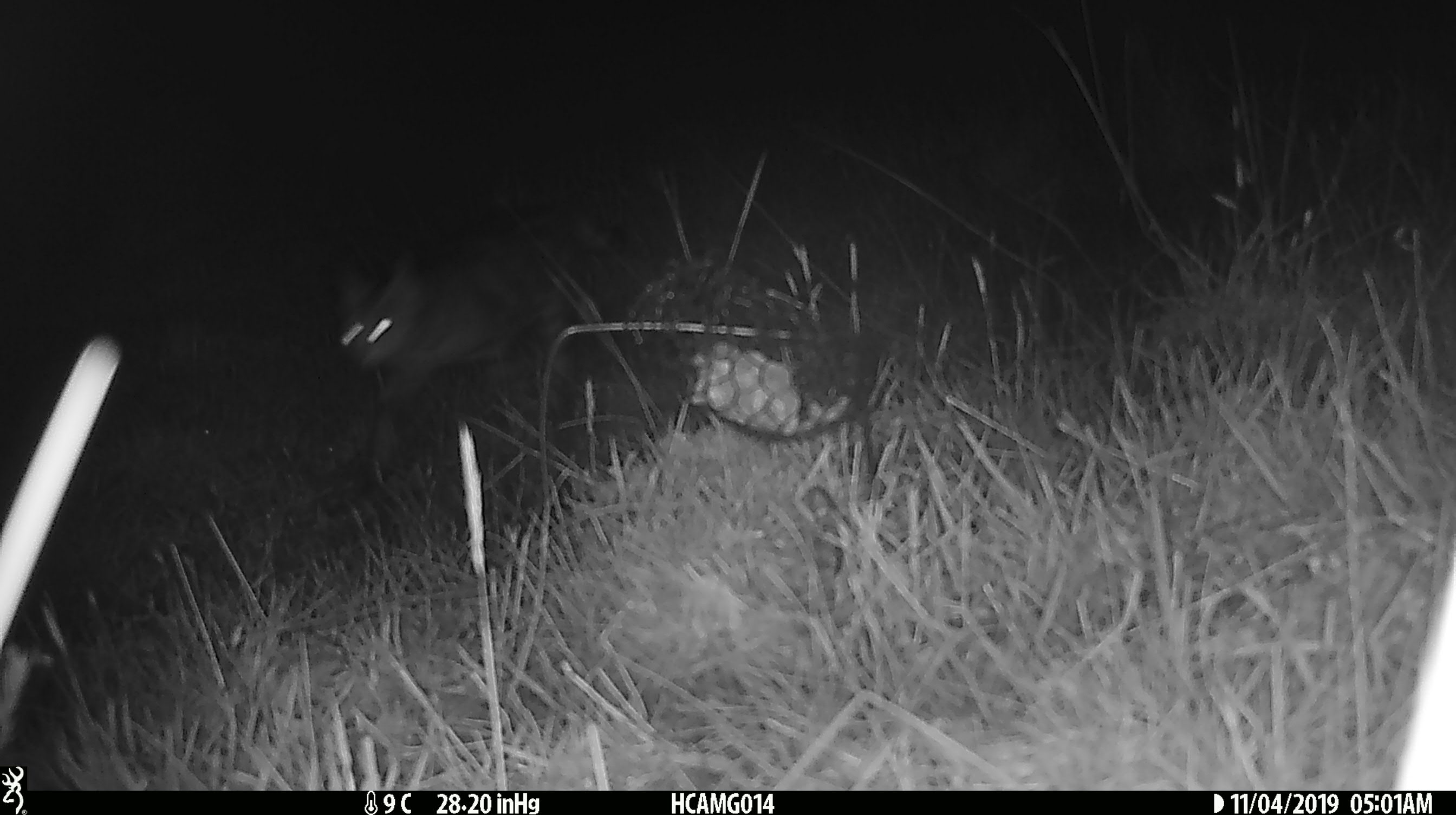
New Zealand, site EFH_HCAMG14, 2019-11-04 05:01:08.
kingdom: Animalia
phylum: Chordata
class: Mammalia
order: Carnivora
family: Felidae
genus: Felis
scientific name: Felis catus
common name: domestic cat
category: cat